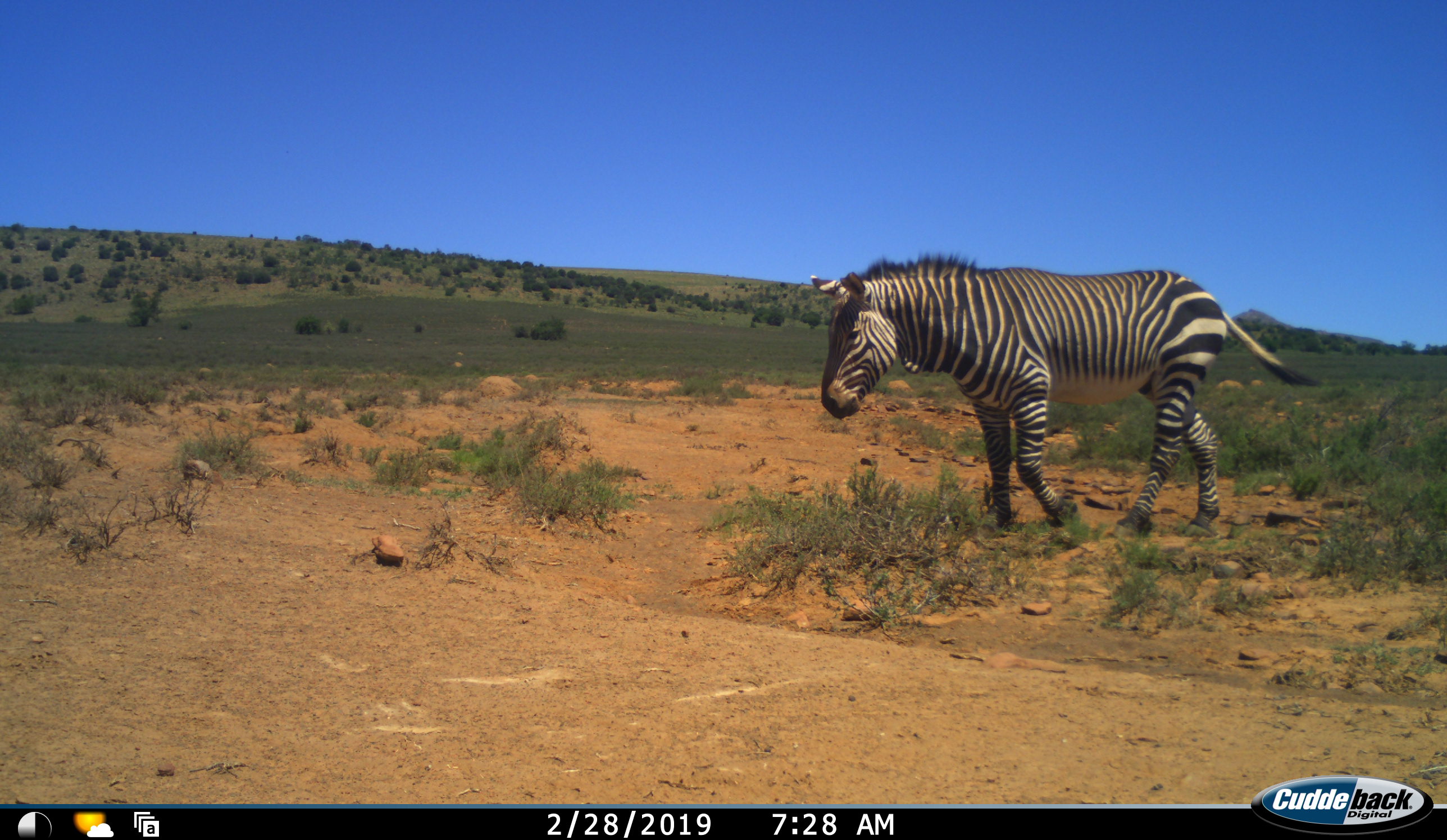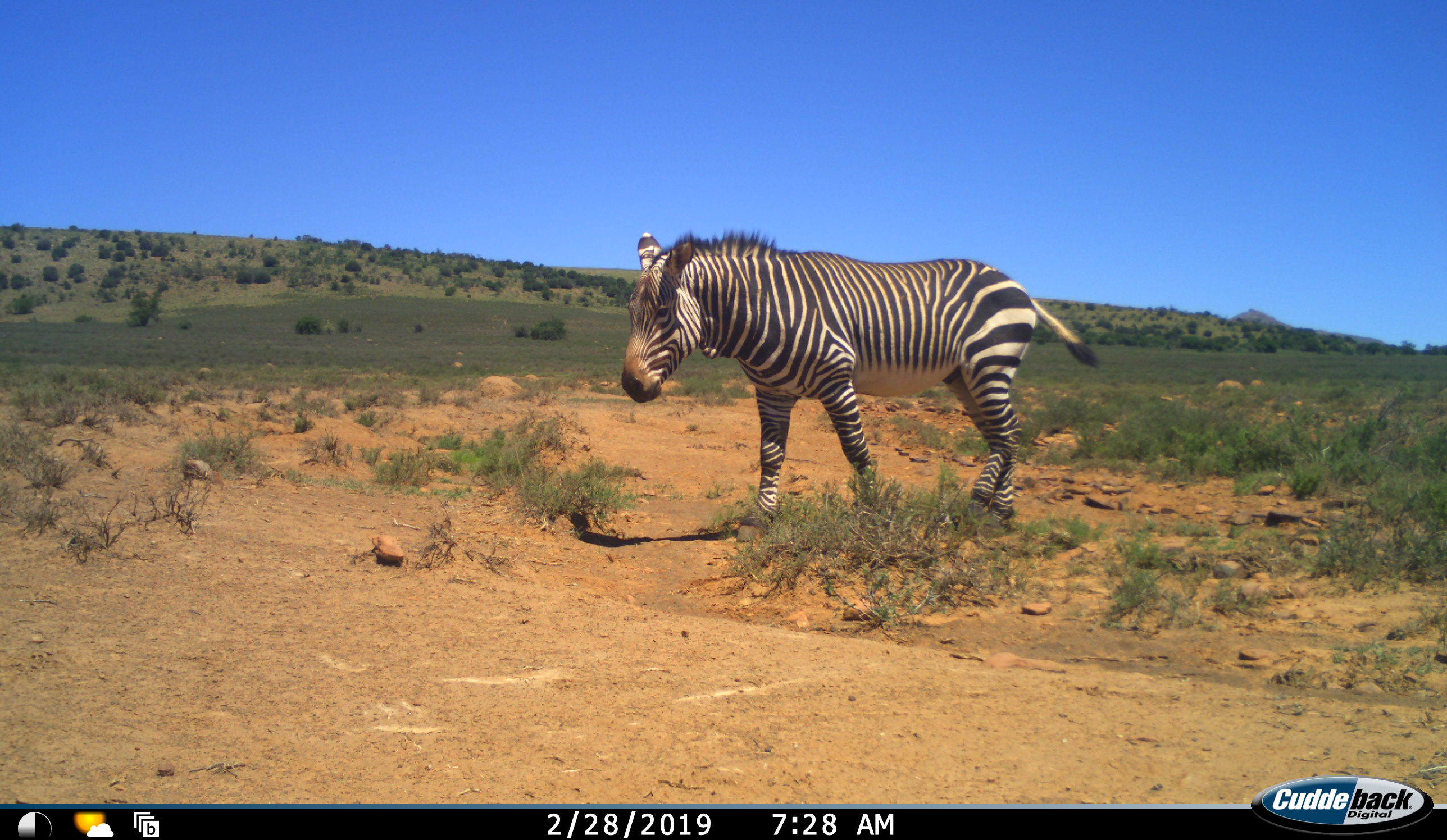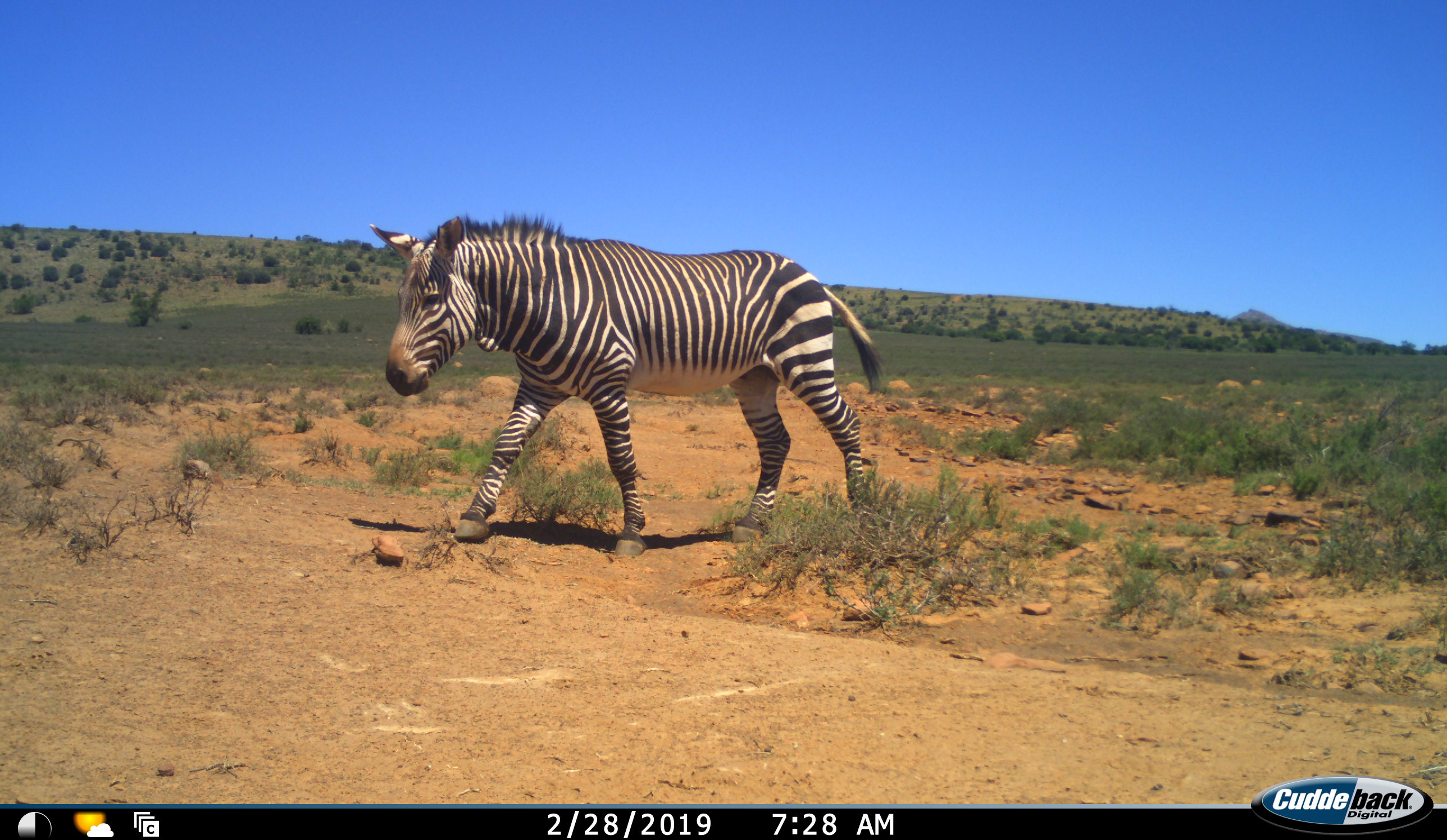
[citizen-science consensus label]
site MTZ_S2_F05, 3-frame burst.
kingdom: Animalia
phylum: Chordata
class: Mammalia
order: Perissodactyla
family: Equidae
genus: Equus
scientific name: Equus zebra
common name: mountain zebra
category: zebramountain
Zebramountain (mountain zebra) (Equus zebra), count 1. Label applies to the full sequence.